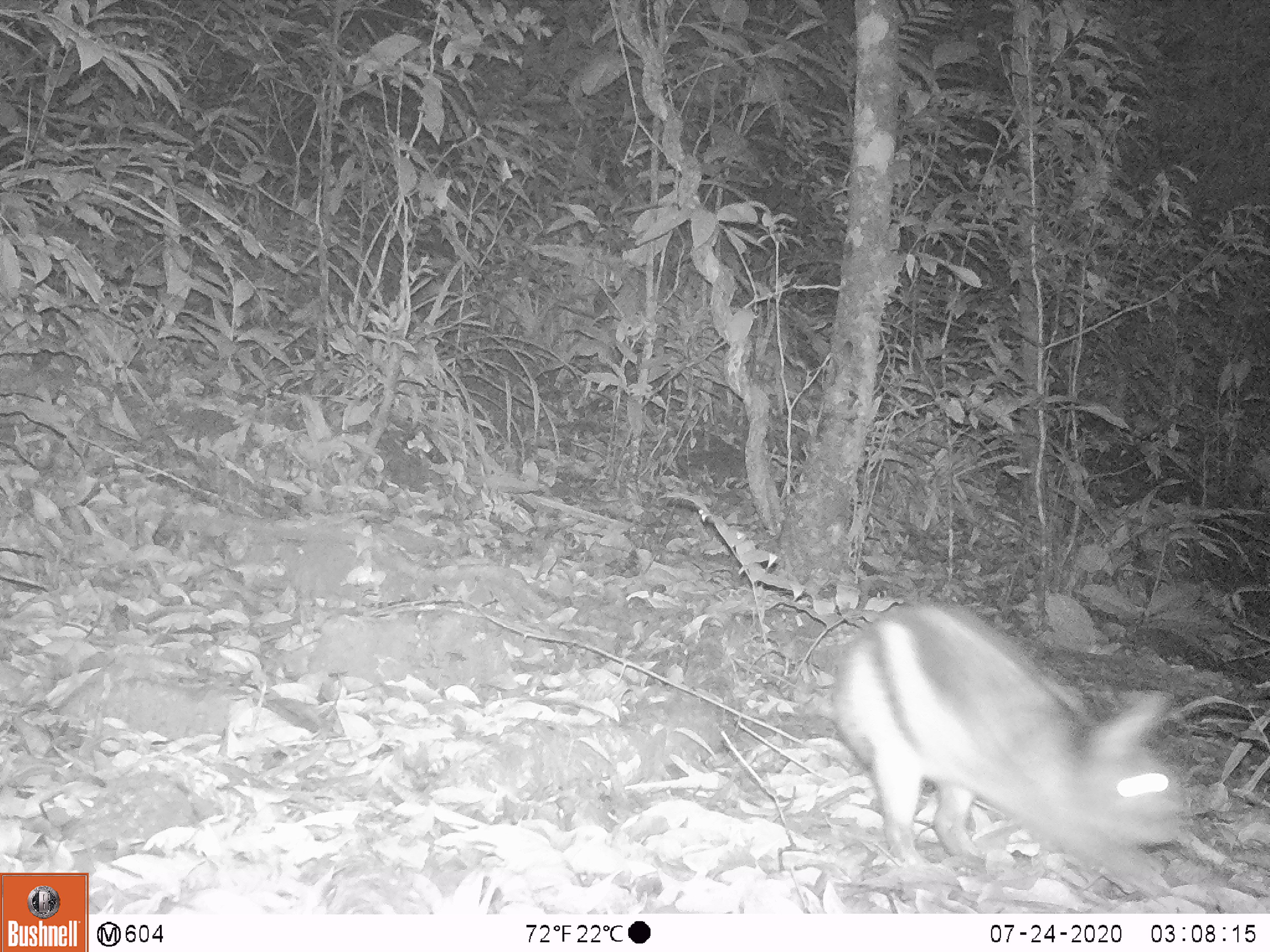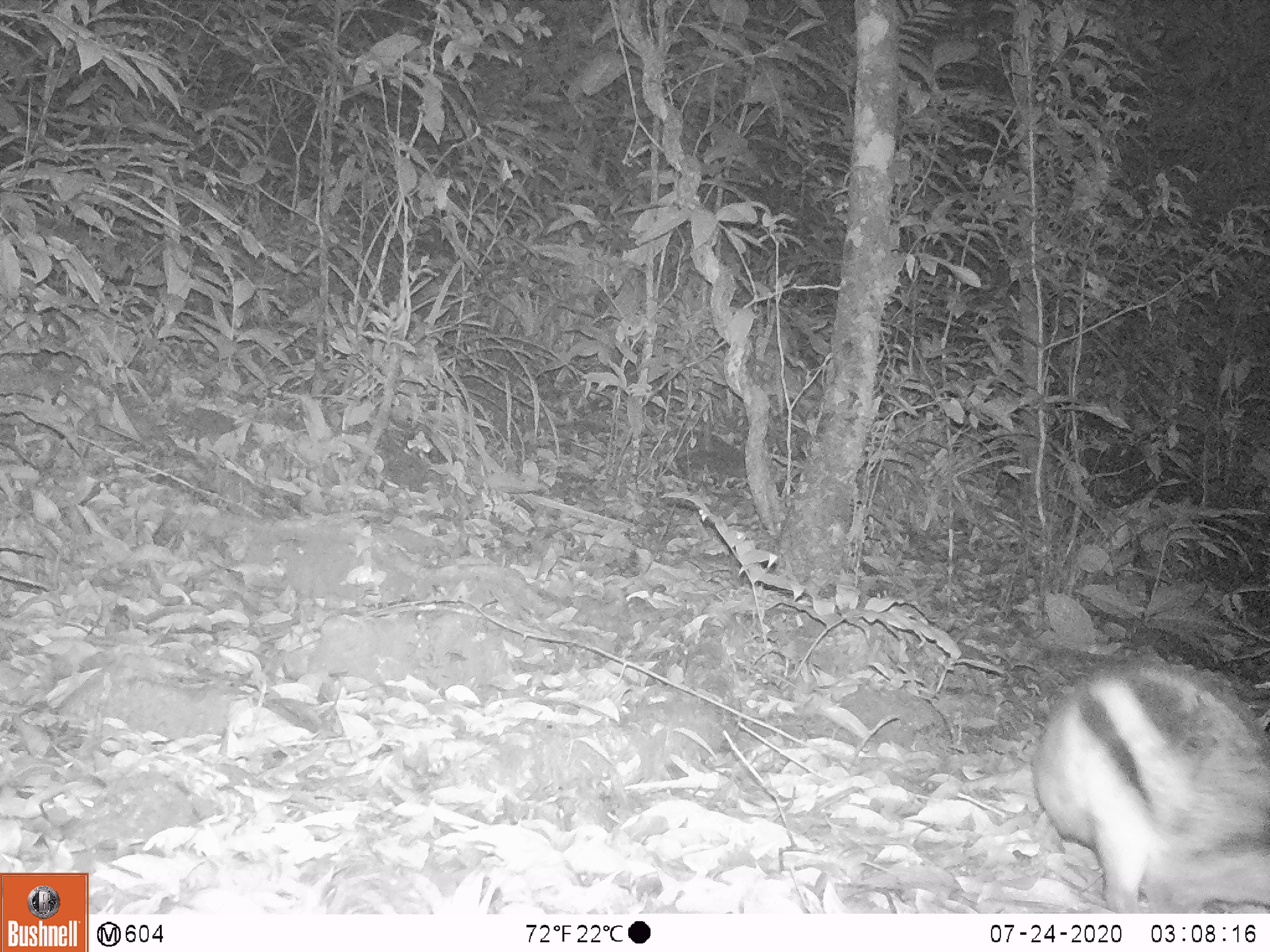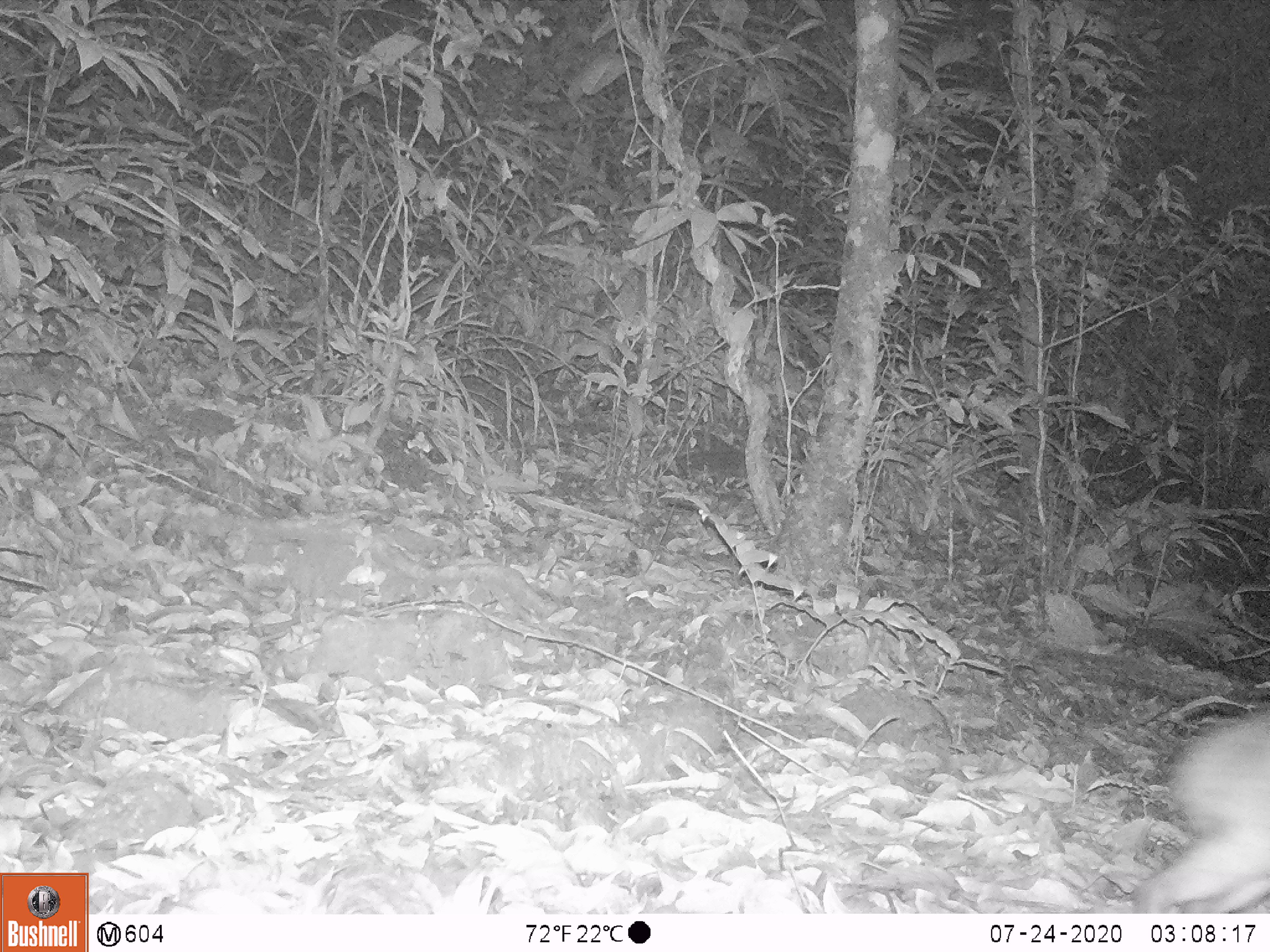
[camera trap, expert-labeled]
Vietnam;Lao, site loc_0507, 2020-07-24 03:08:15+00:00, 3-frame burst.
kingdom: Animalia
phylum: Chordata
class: Mammalia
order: Lagomorpha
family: Leporidae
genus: Nesolagus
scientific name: Nesolagus timminsi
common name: annamite striped rabbit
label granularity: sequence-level